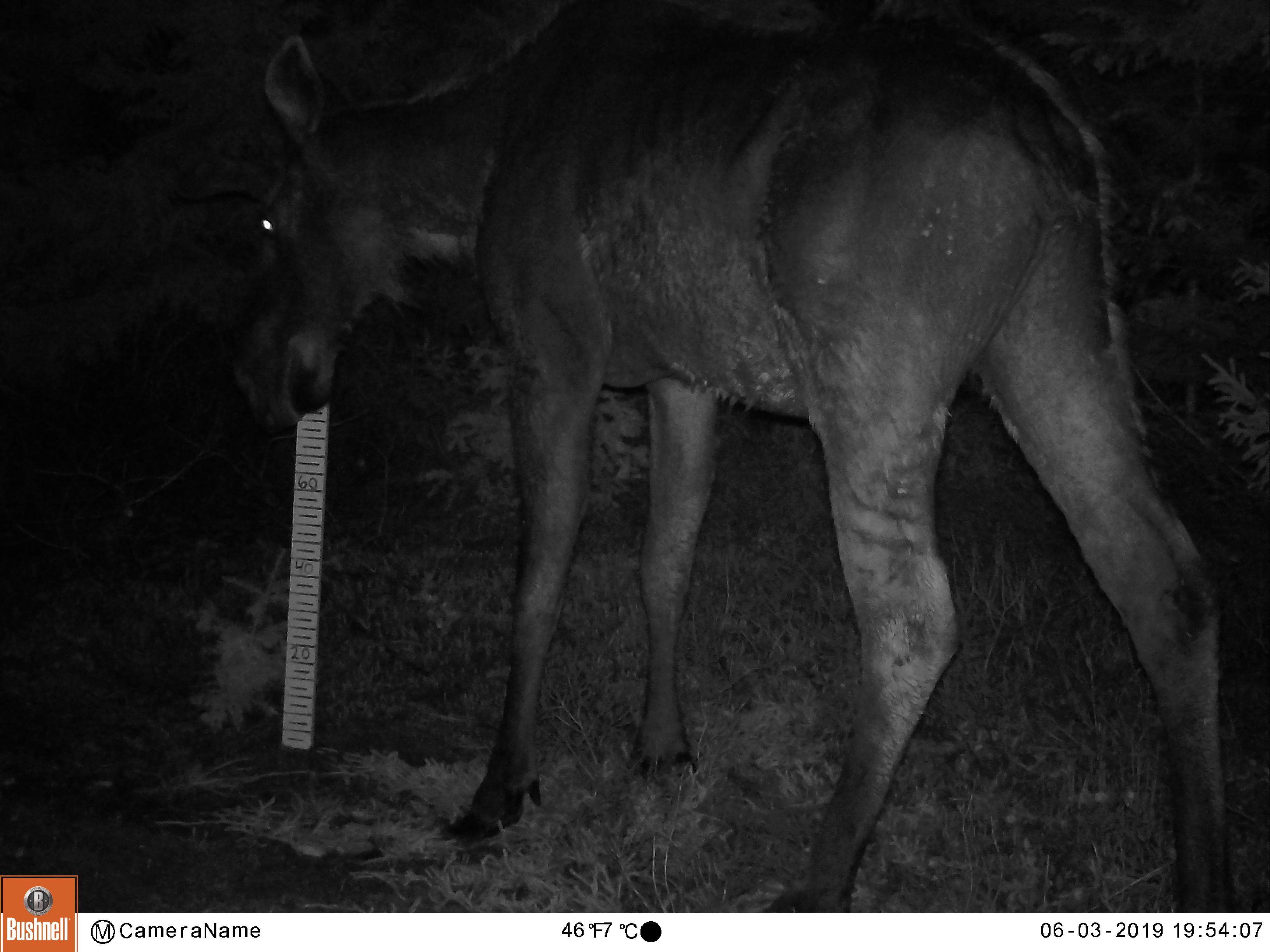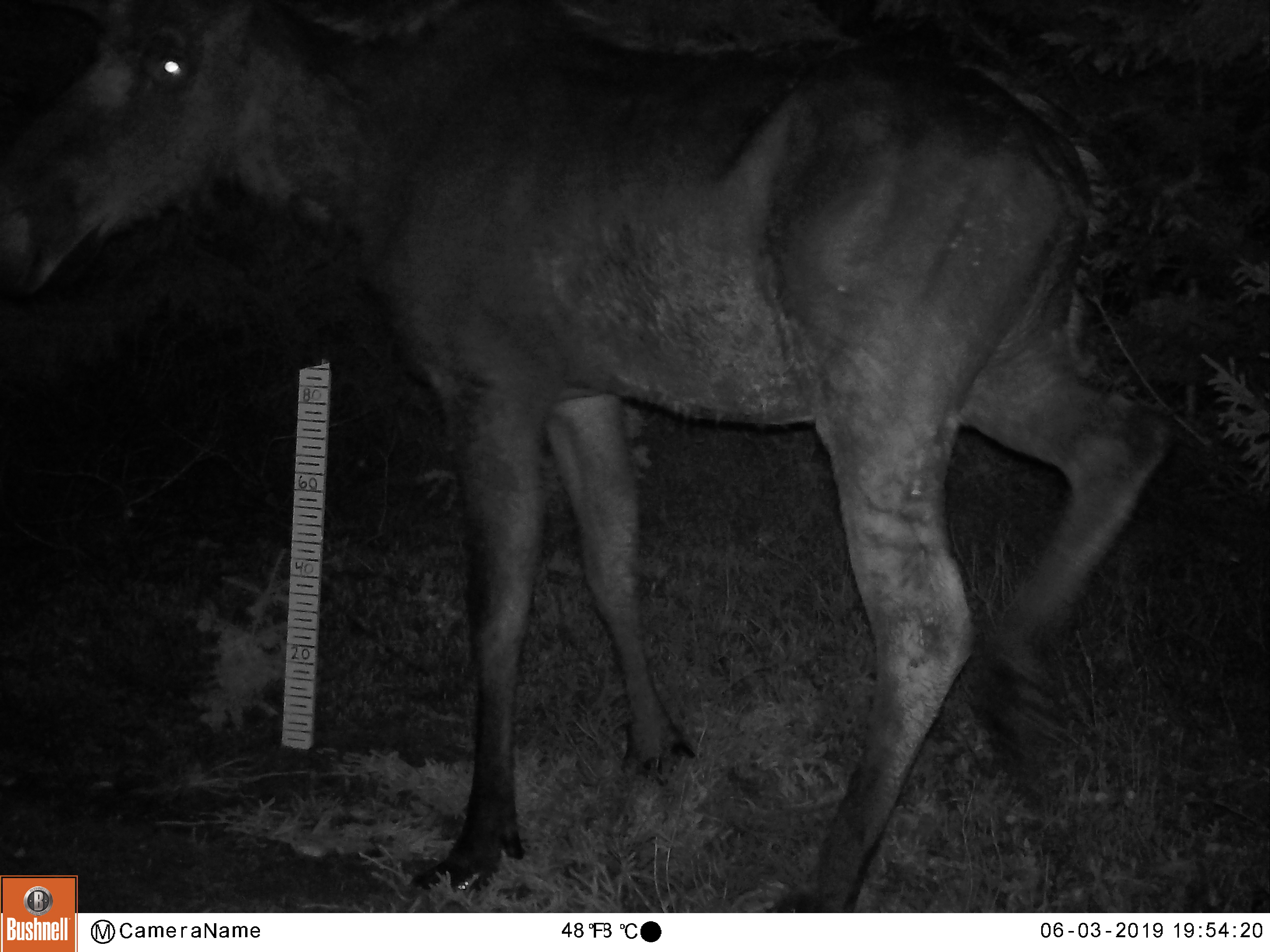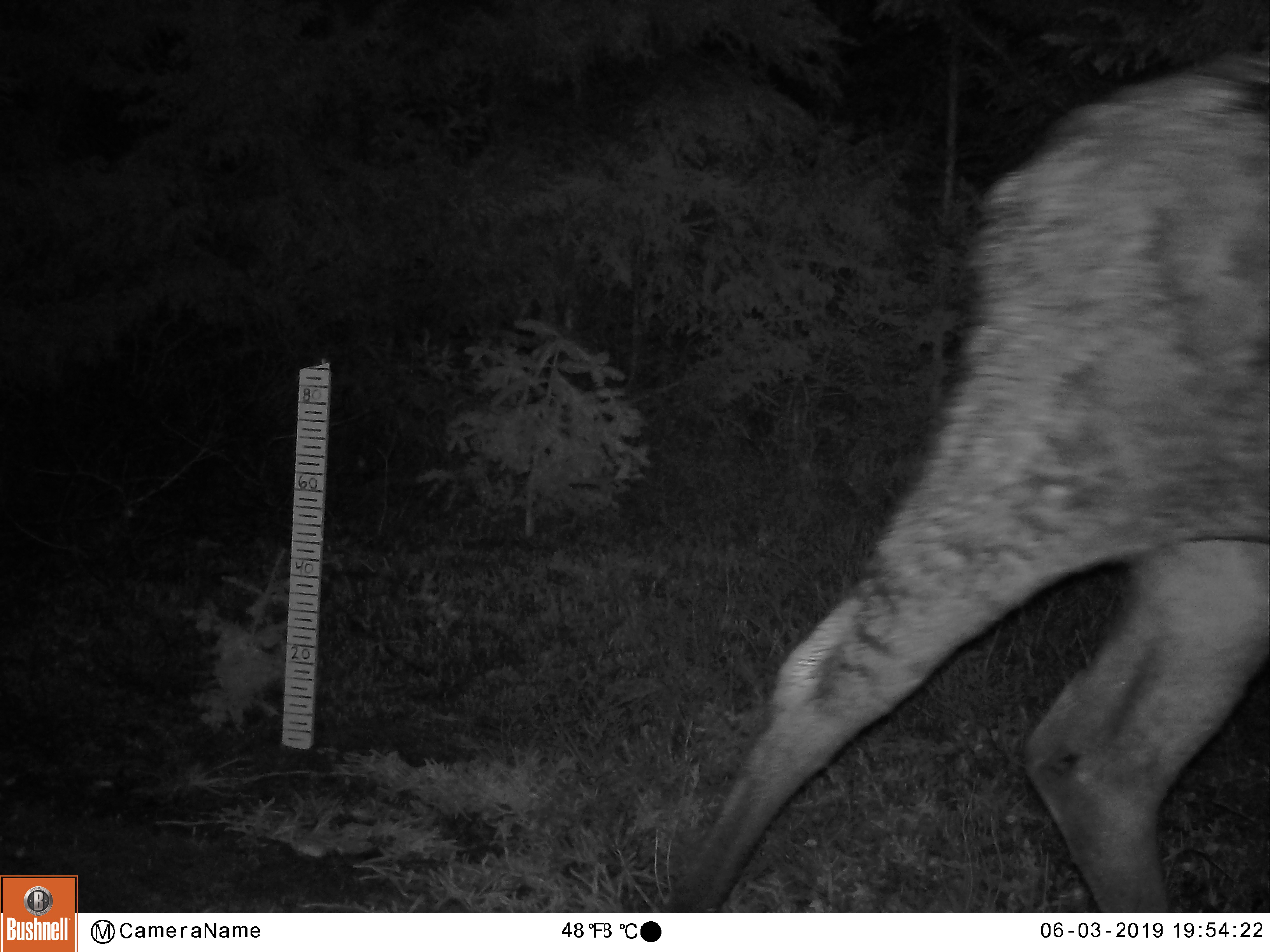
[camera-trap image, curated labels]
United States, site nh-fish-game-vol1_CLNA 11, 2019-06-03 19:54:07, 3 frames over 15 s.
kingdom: Animalia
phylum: Chordata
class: Mammalia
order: Artiodactyla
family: Cervidae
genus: Alces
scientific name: Alces alces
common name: moose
Moose (Alces alces).